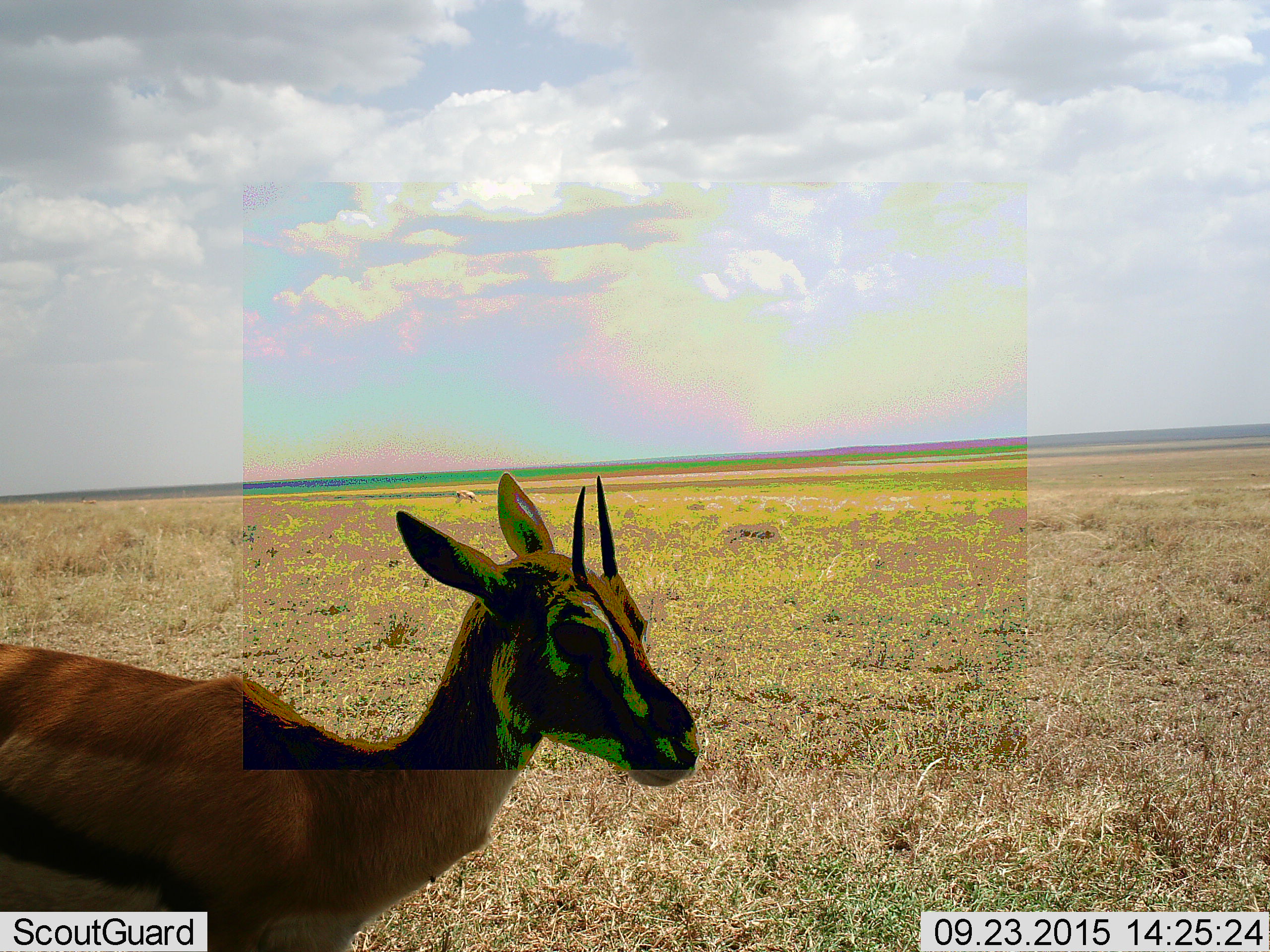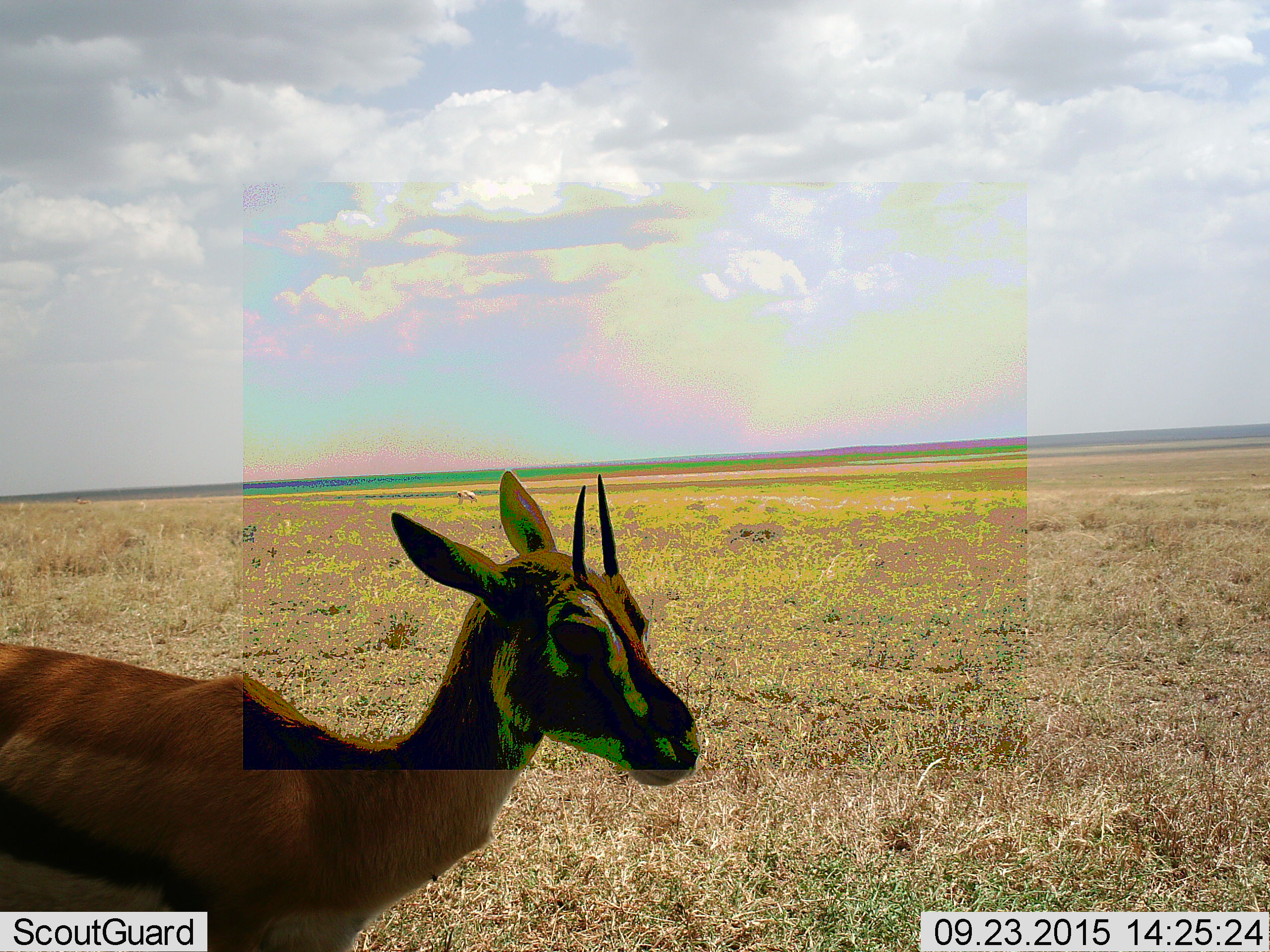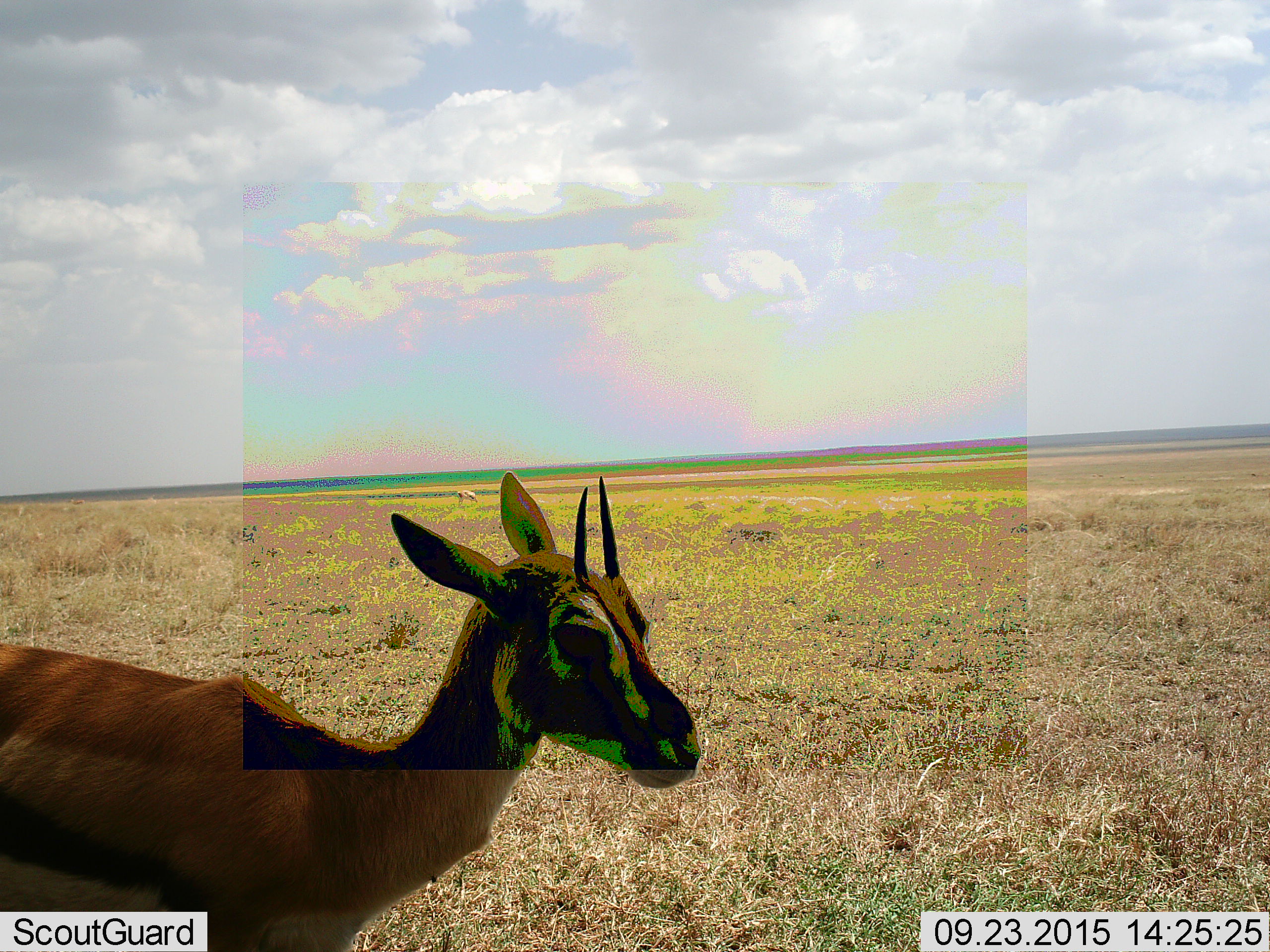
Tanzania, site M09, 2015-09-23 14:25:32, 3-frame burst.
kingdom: Animalia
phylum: Chordata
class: Mammalia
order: Artiodactyla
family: Bovidae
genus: Eudorcas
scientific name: Eudorcas thomsonii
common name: thomson's gazelle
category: gazellethomsons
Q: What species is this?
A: Gazellethomsons (thomson's gazelle) (Eudorcas thomsonii).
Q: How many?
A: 2.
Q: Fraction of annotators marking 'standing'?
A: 83%.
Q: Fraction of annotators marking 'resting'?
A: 0%.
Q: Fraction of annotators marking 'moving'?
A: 17%.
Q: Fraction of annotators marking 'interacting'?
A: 0%.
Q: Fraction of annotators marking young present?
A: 0%.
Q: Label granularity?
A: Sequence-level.